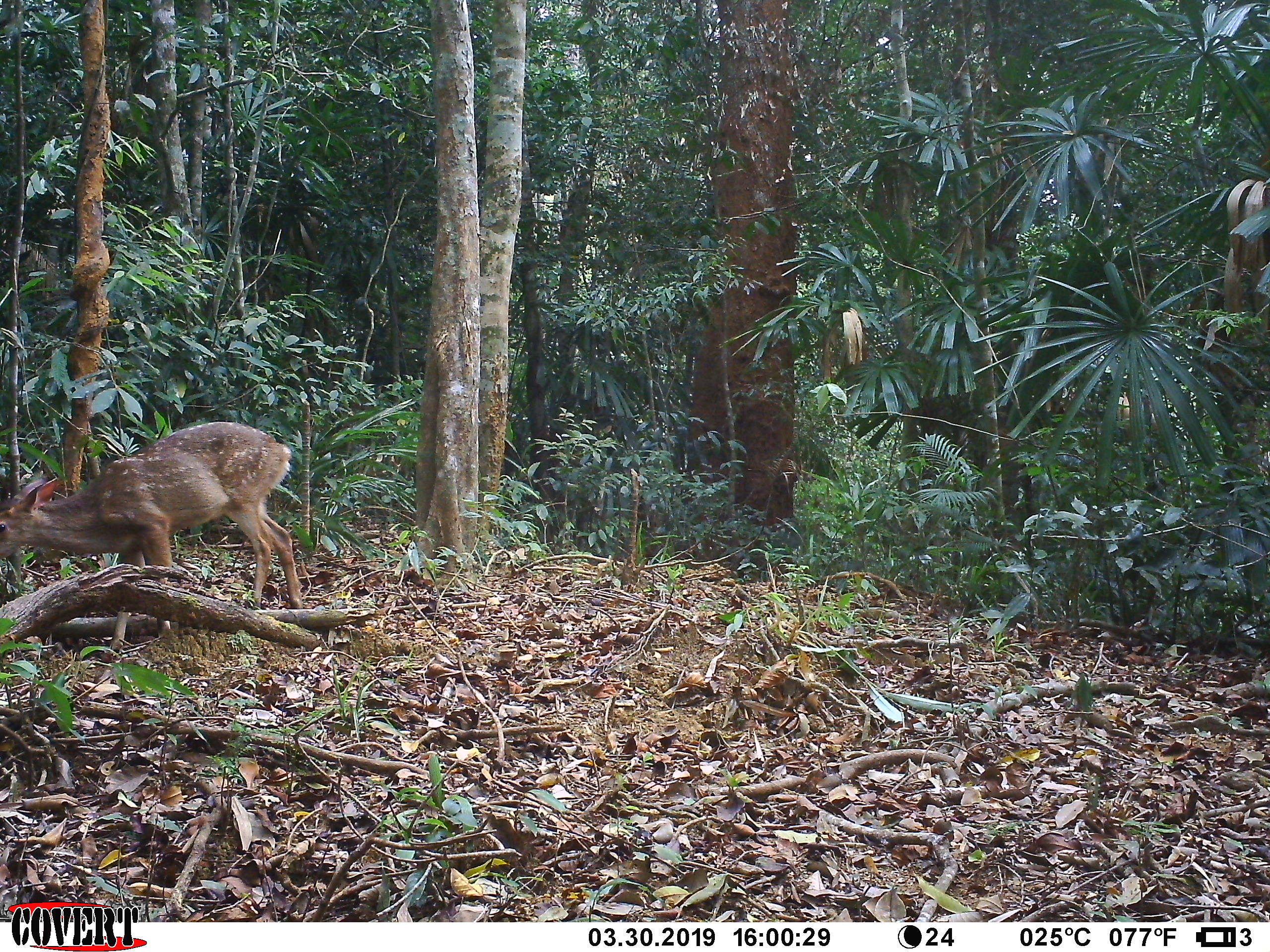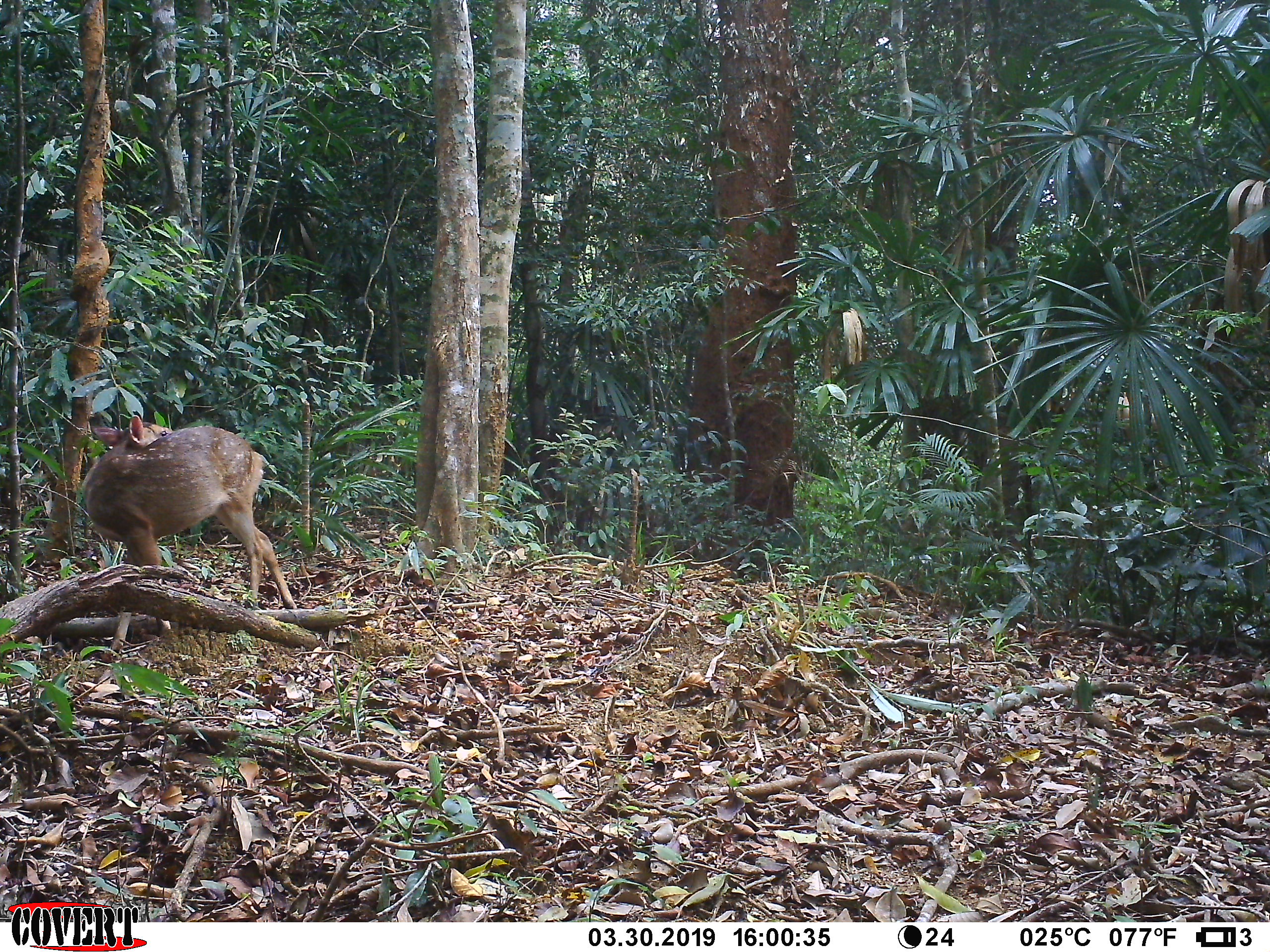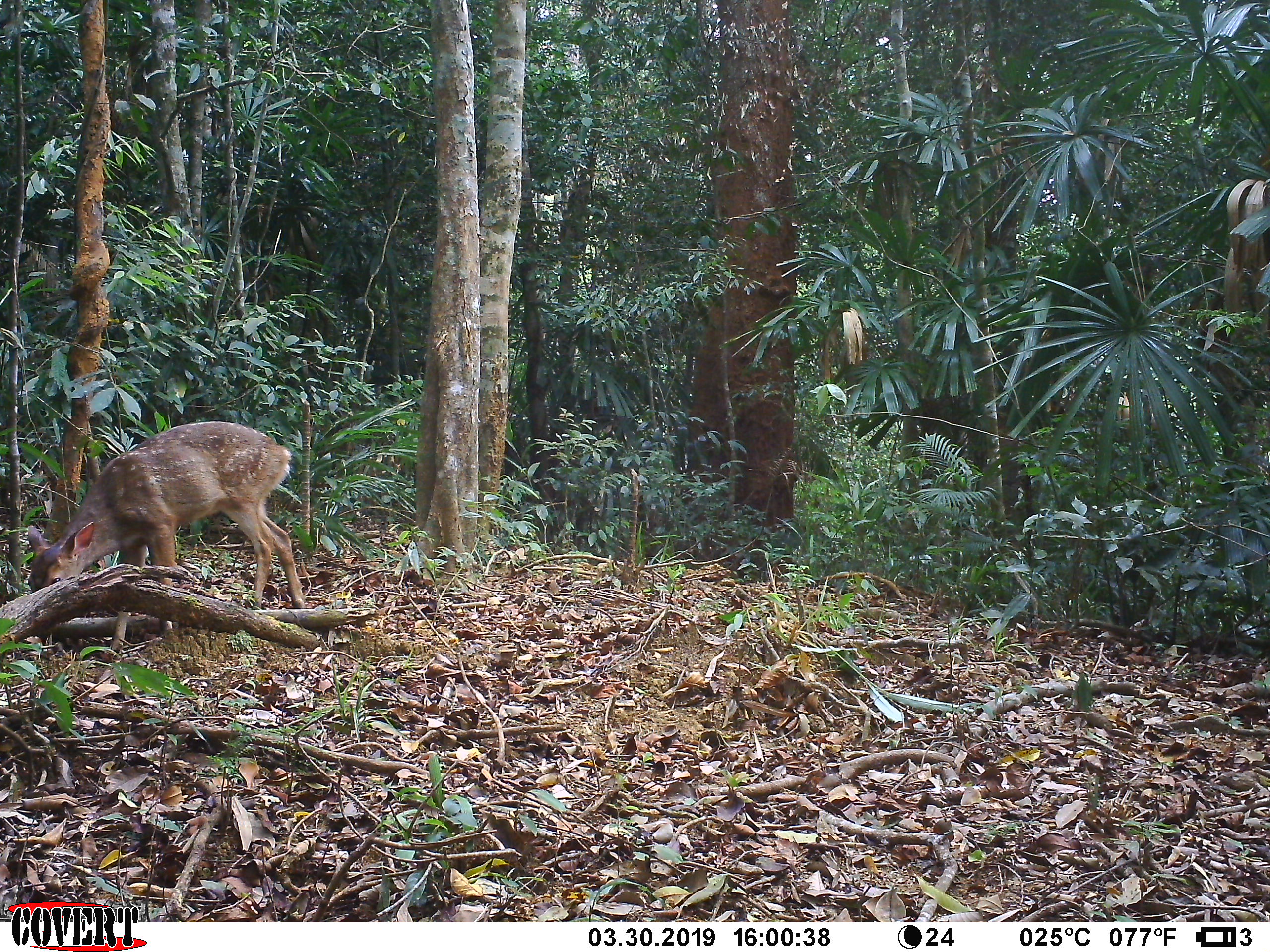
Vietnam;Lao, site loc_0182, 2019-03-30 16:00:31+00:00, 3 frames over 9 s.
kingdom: Animalia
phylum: Chordata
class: Mammalia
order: Artiodactyla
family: Cervidae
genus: Muntiacus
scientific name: Muntiacus vuquangensis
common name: large-antlered muntjac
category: large antlered muntjac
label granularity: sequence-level